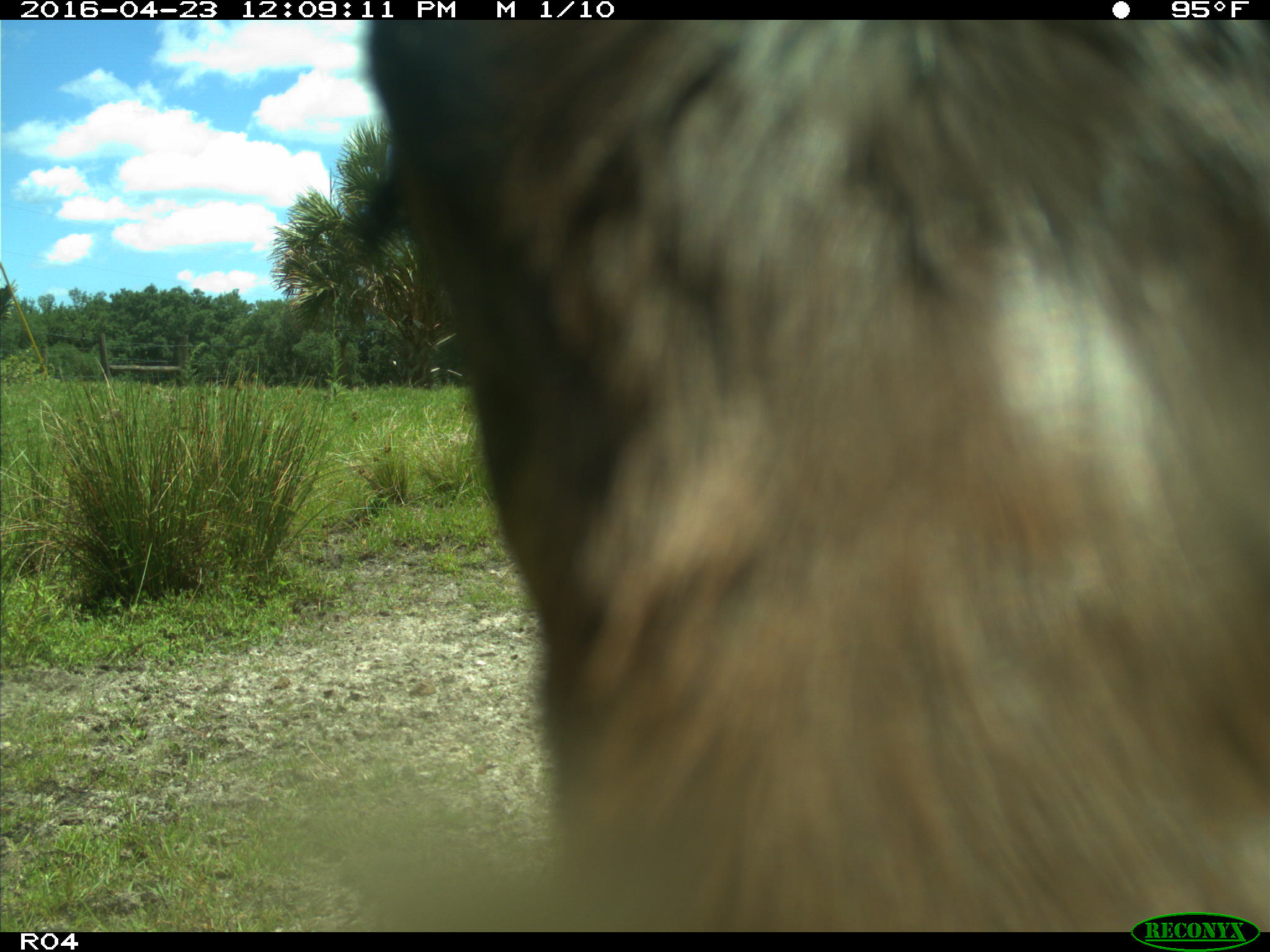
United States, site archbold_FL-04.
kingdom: Animalia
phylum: Chordata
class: Mammalia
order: Artiodactyla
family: Bovidae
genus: Bos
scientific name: Bos taurus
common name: domestic cow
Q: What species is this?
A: Bos taurus (domestic cow).